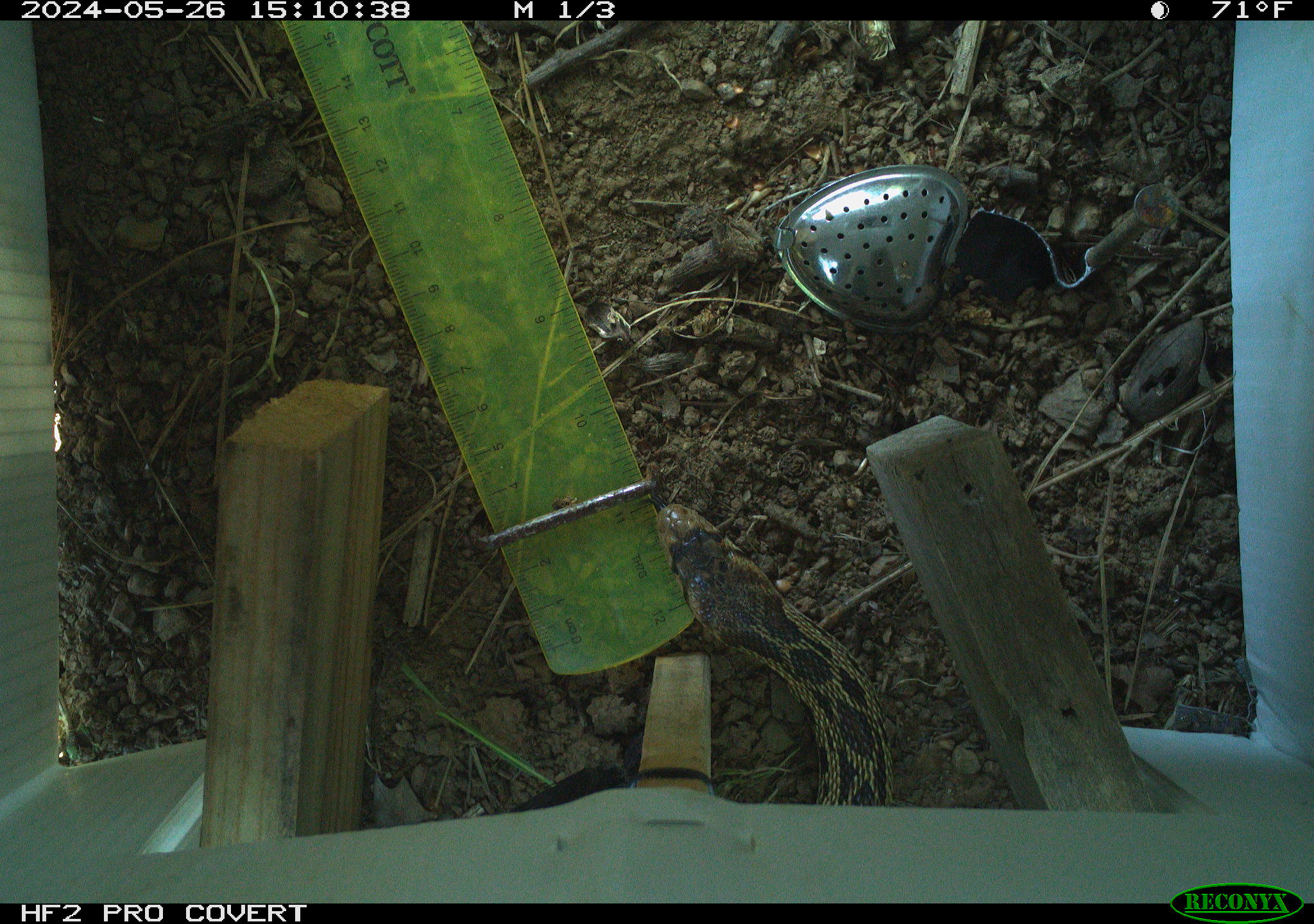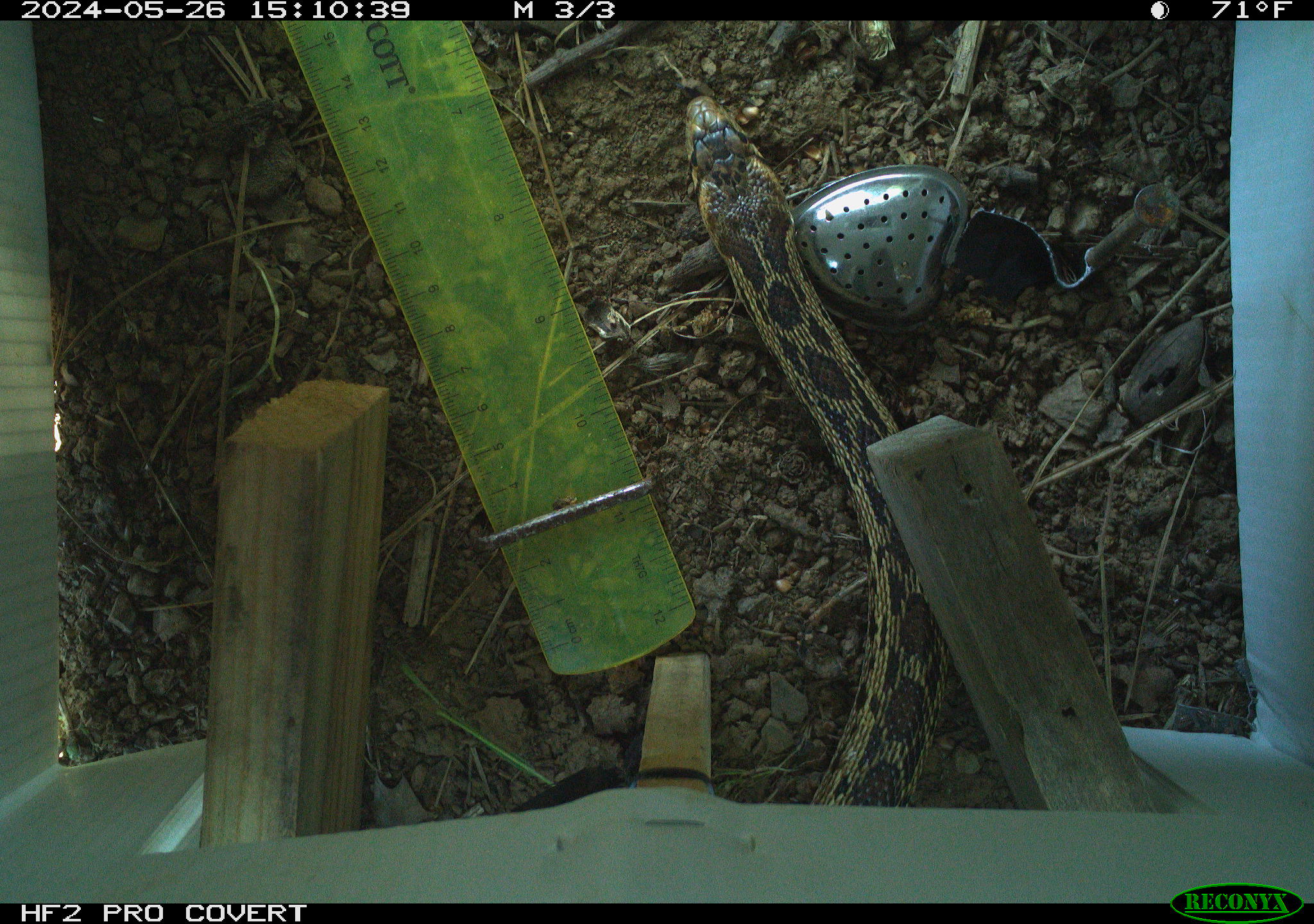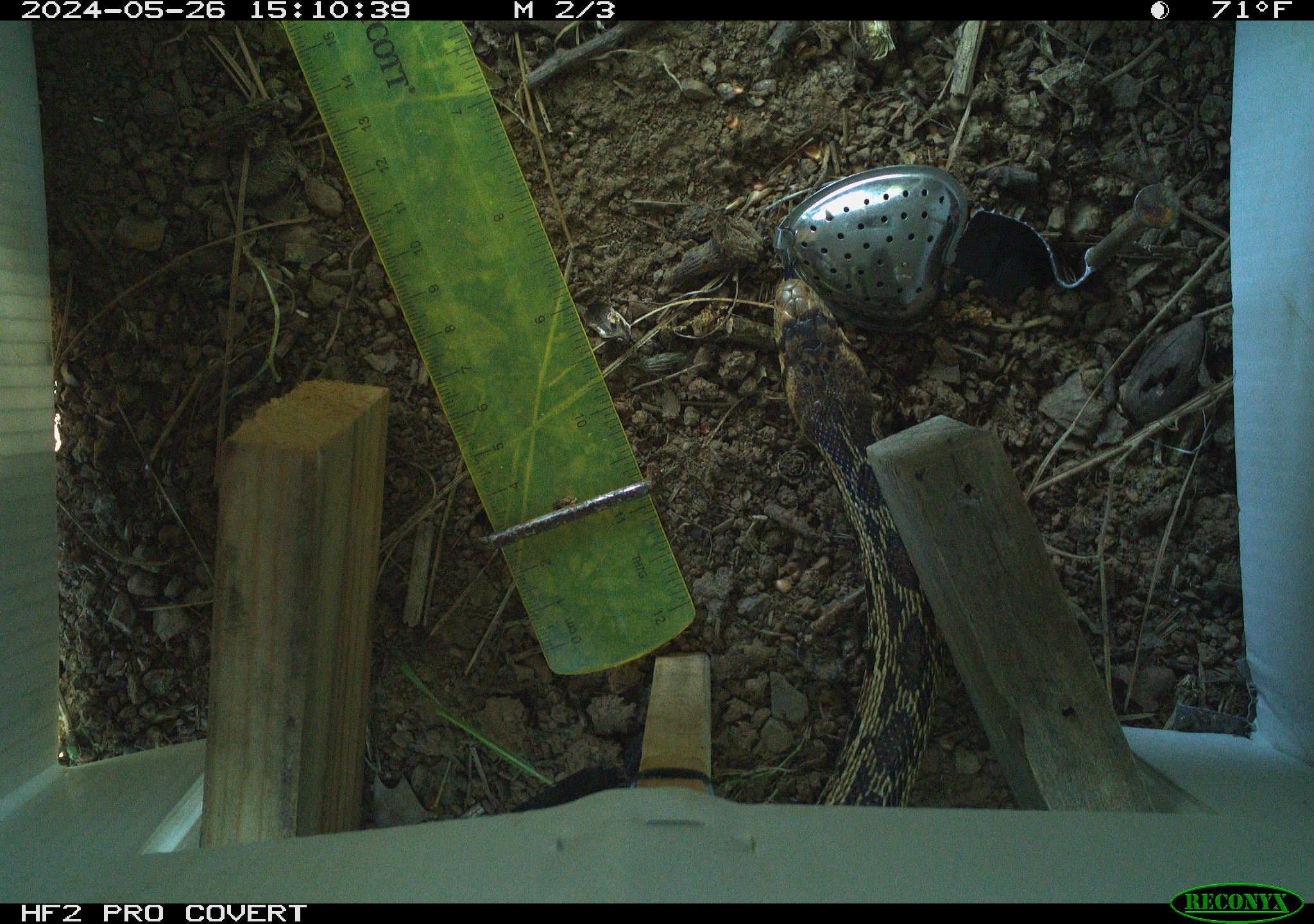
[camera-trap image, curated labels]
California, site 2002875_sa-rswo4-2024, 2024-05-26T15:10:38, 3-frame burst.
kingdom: Animalia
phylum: Chordata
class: Reptilia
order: Squamata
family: Colubridae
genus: Pituophis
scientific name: Pituophis catenifer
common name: gophersnake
Gophersnake (Pituophis catenifer).